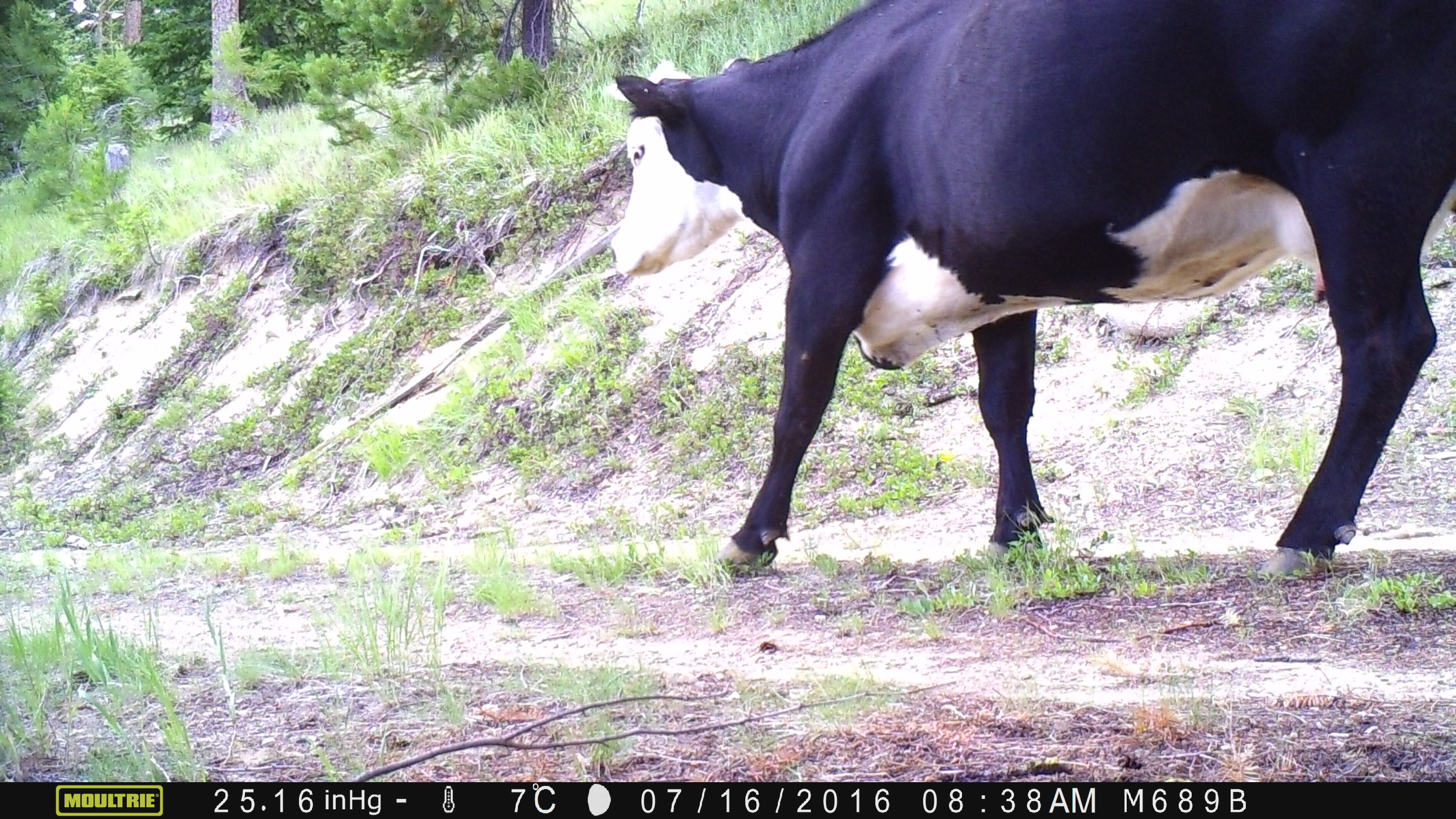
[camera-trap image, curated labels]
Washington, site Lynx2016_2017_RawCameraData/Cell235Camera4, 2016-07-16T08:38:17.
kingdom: Animalia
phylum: Chordata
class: Mammalia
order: Artiodactyla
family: Bovidae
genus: Bos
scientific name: Bos taurus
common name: domestic cattle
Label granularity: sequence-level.